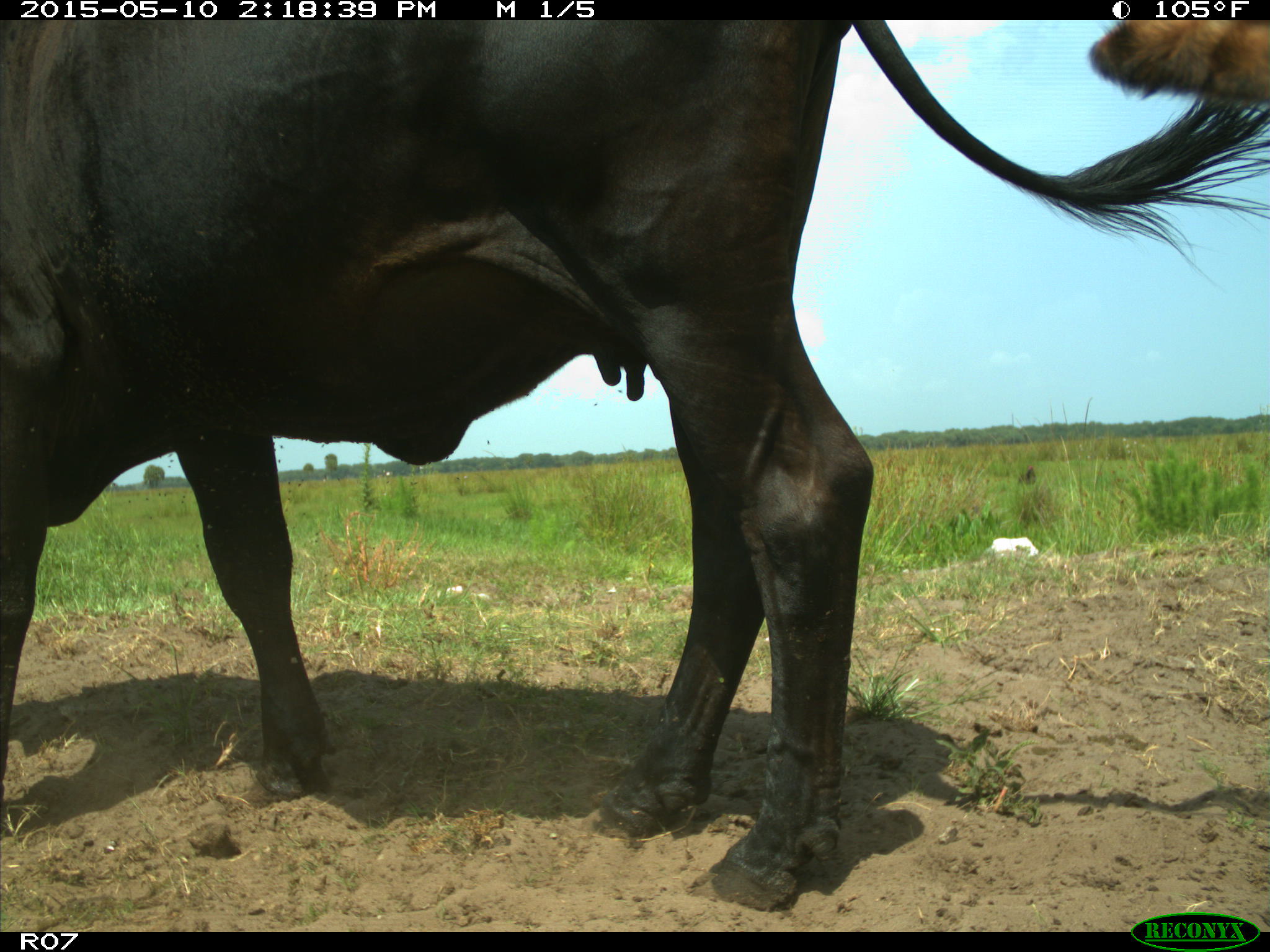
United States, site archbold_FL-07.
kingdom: Animalia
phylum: Chordata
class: Mammalia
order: Artiodactyla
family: Bovidae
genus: Bos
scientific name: Bos taurus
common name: domestic cow